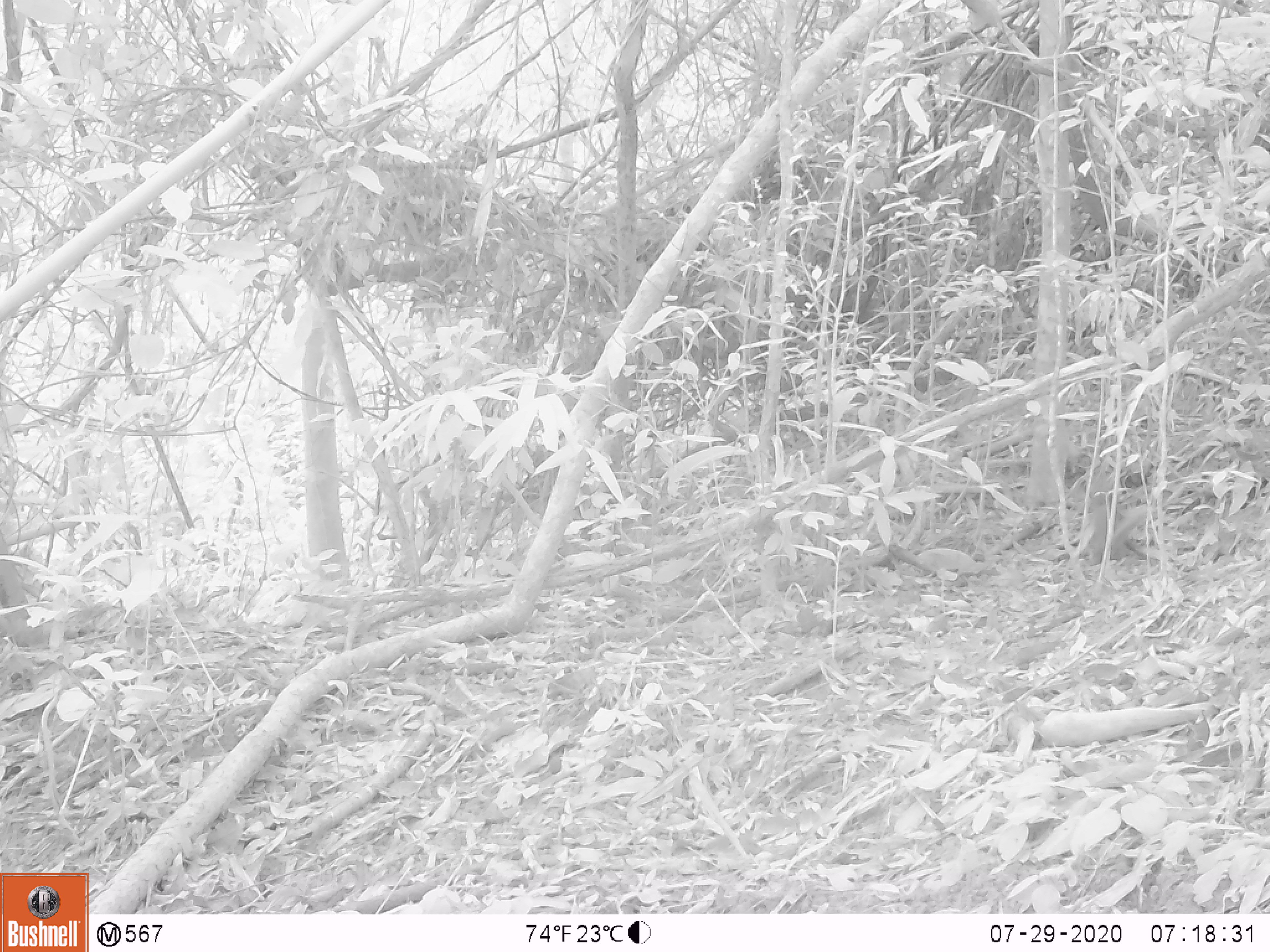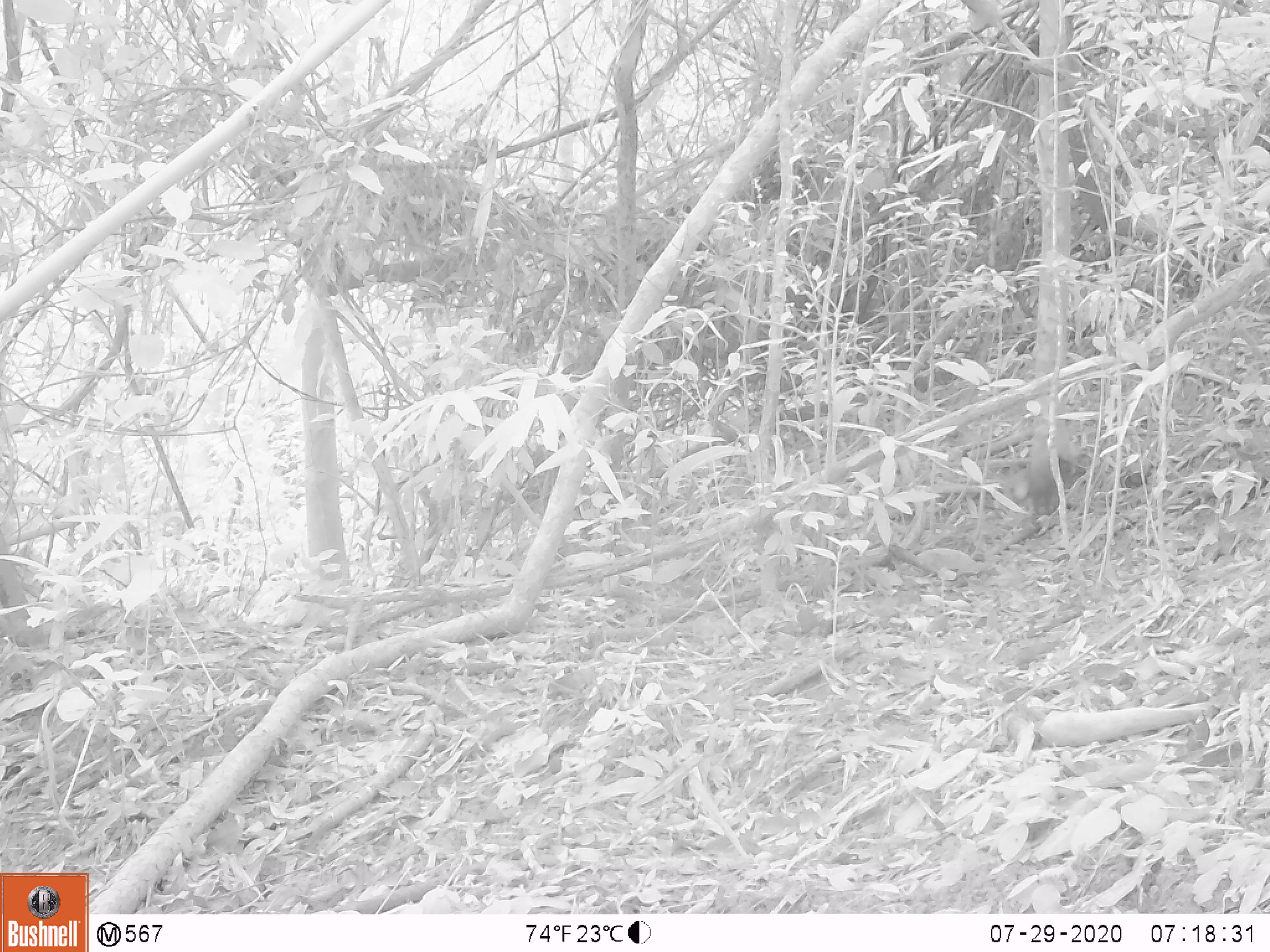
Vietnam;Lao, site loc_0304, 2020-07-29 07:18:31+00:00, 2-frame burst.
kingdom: Animalia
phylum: Chordata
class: Mammalia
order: Carnivora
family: Mustelidae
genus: Mustela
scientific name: Mustela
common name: weasel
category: unidentified weasel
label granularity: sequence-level